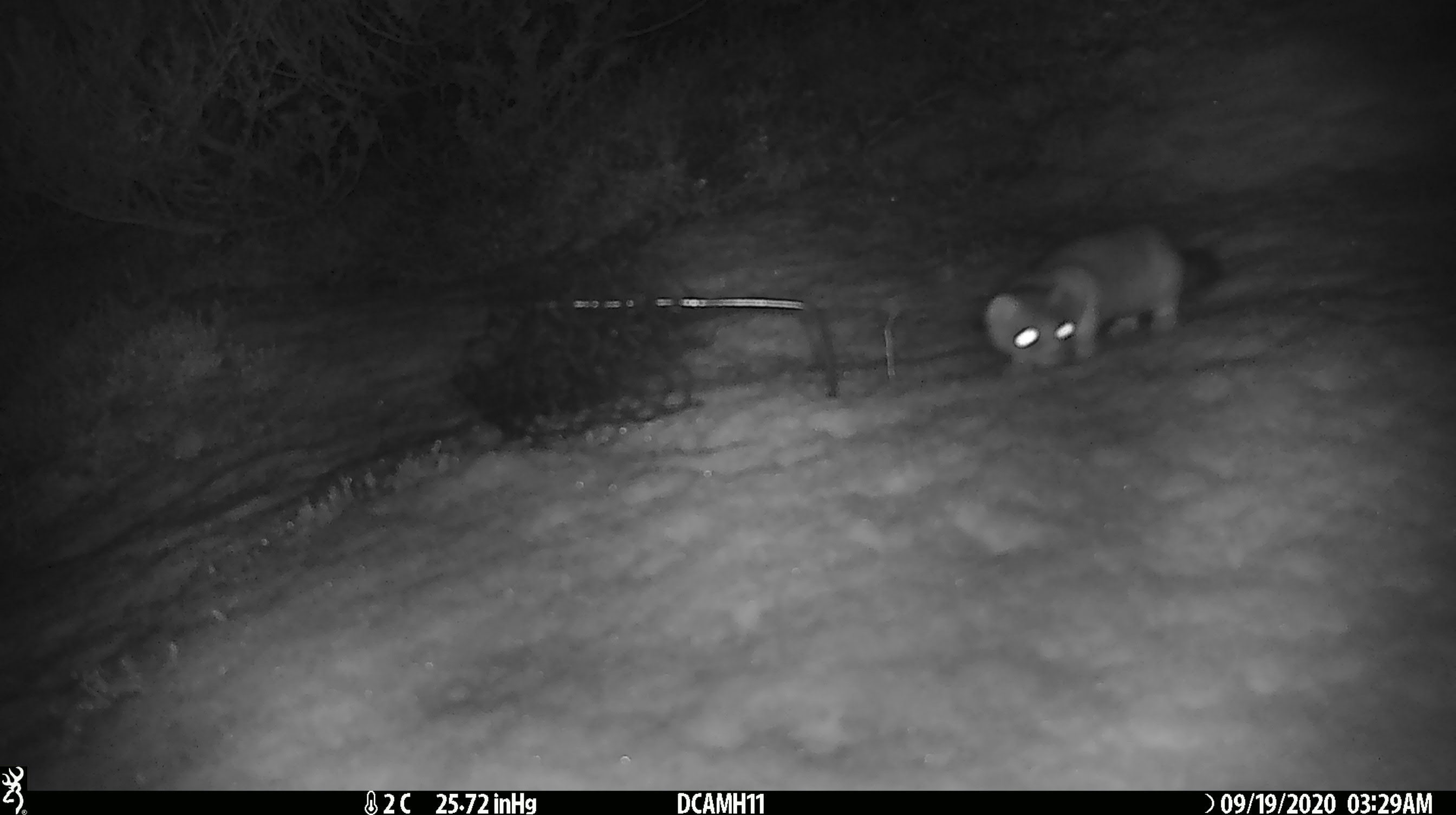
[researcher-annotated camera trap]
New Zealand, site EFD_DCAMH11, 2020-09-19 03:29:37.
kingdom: Animalia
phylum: Chordata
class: Mammalia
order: Carnivora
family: Mustelidae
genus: Mustela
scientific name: Mustela erminea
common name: stoat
Stoat (Mustela erminea).